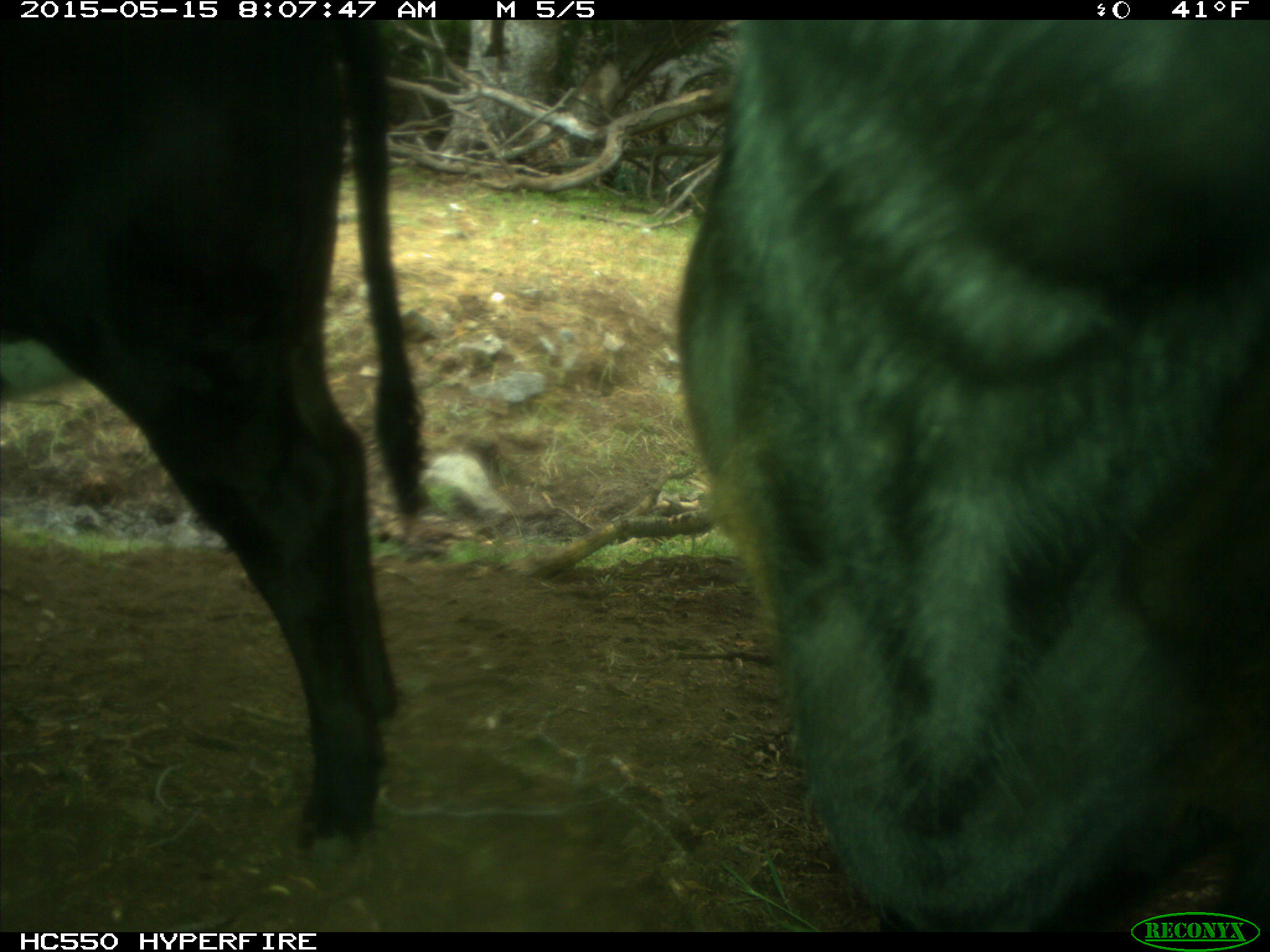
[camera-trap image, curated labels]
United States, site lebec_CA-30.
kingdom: Animalia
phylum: Chordata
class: Mammalia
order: Artiodactyla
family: Bovidae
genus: Bos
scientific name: Bos taurus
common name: domestic cow